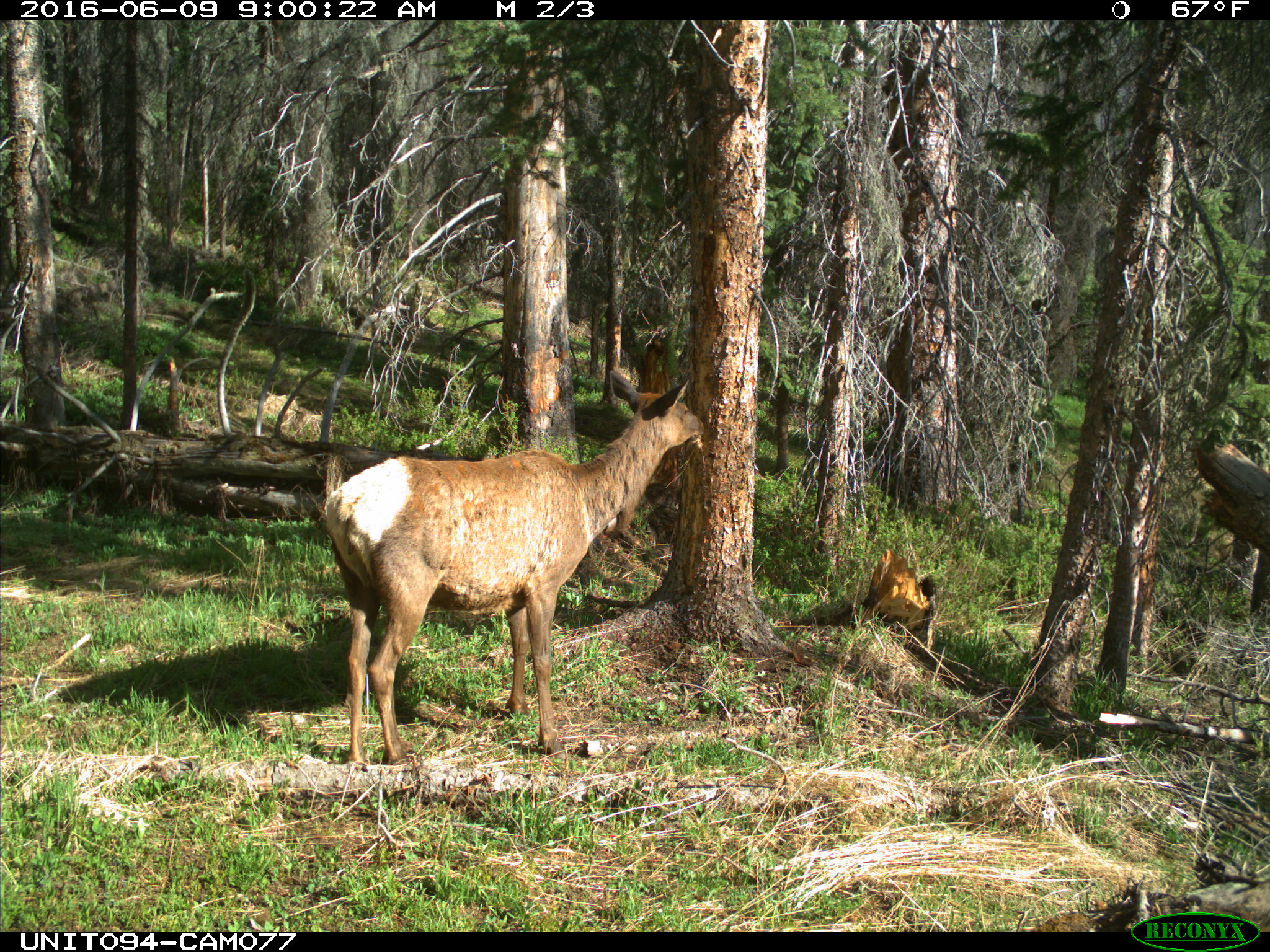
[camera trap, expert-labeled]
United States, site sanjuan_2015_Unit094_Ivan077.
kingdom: Animalia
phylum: Chordata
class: Mammalia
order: Artiodactyla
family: Cervidae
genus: Cervus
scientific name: Cervus elaphus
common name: red deer